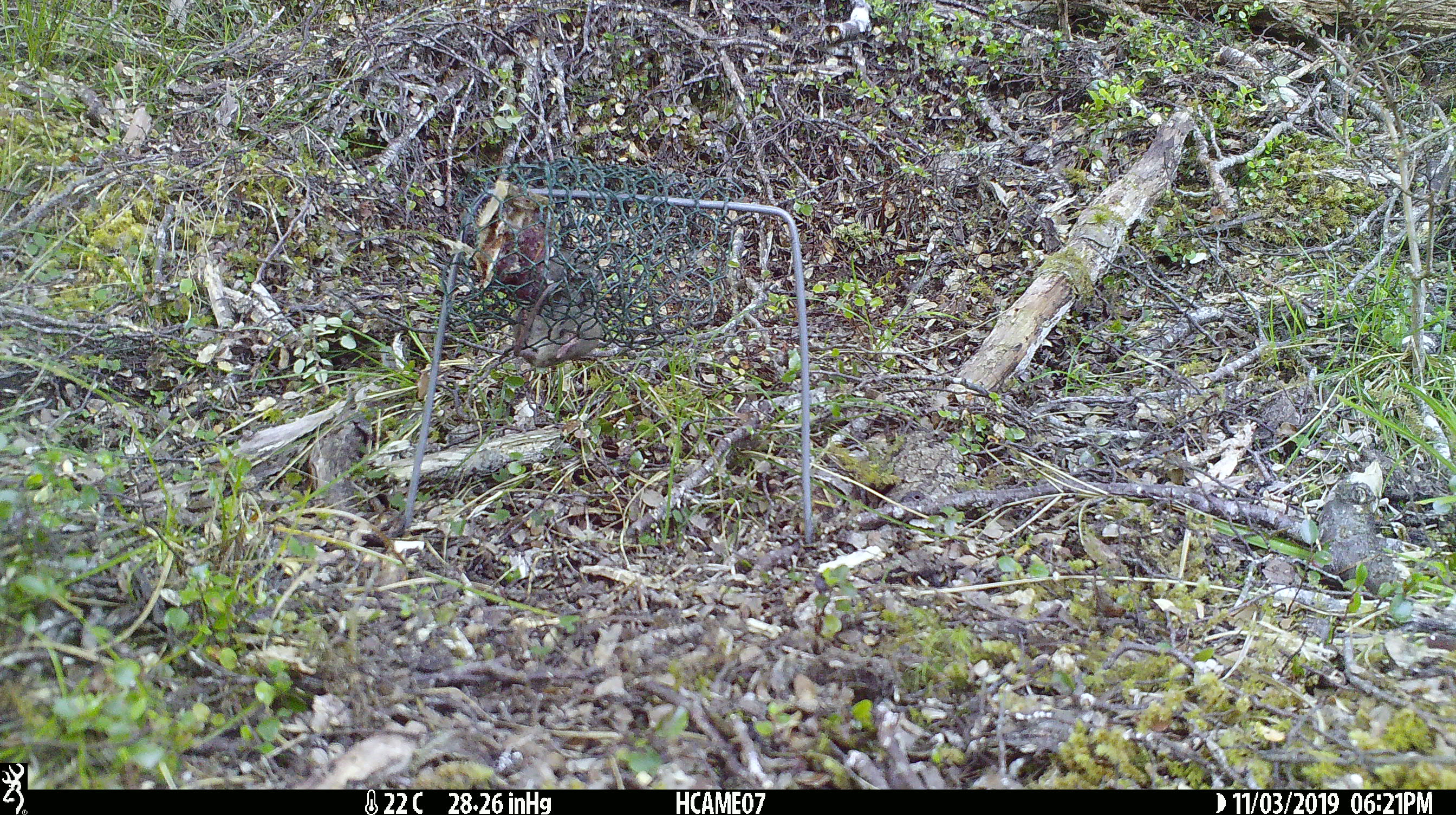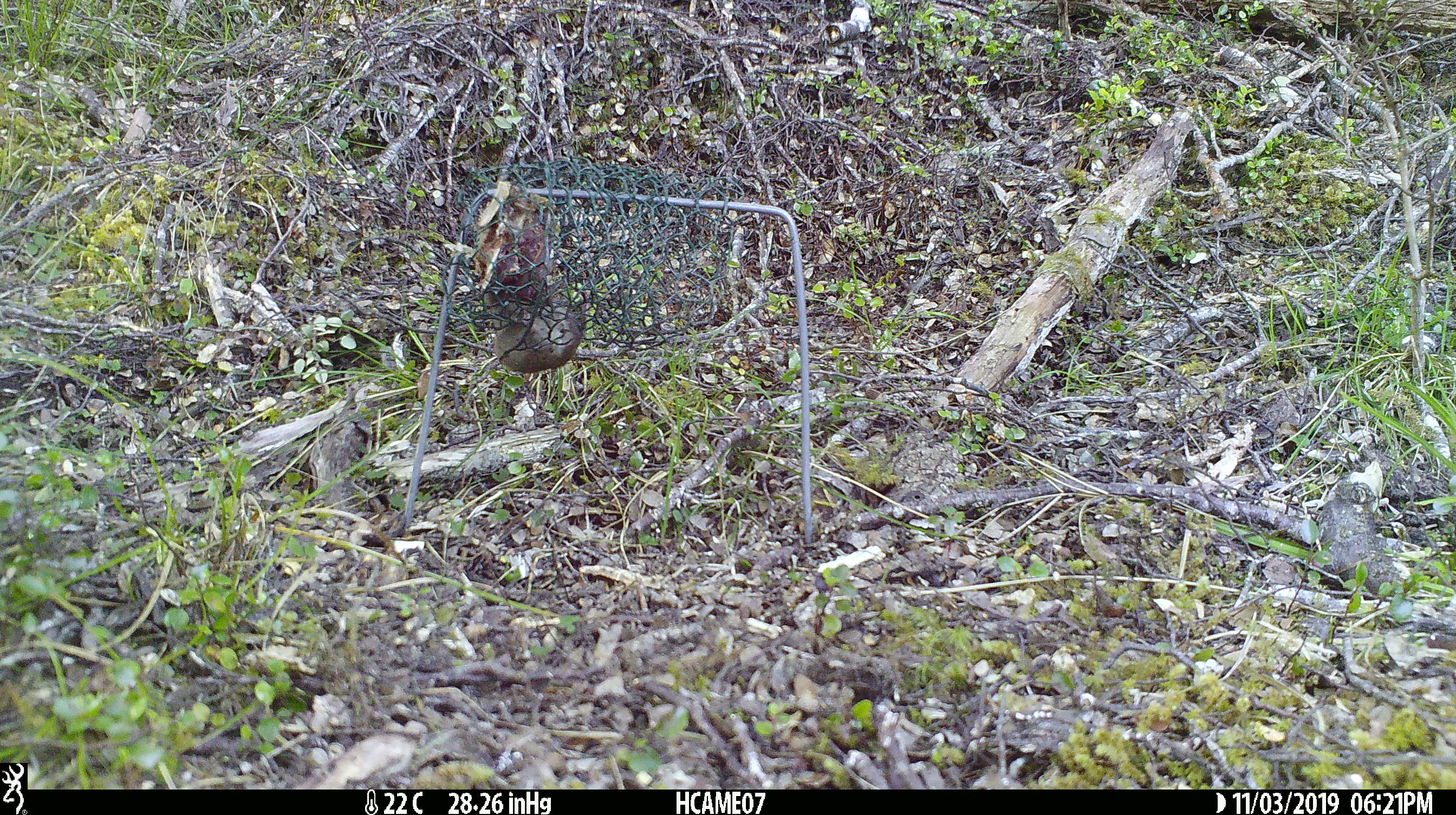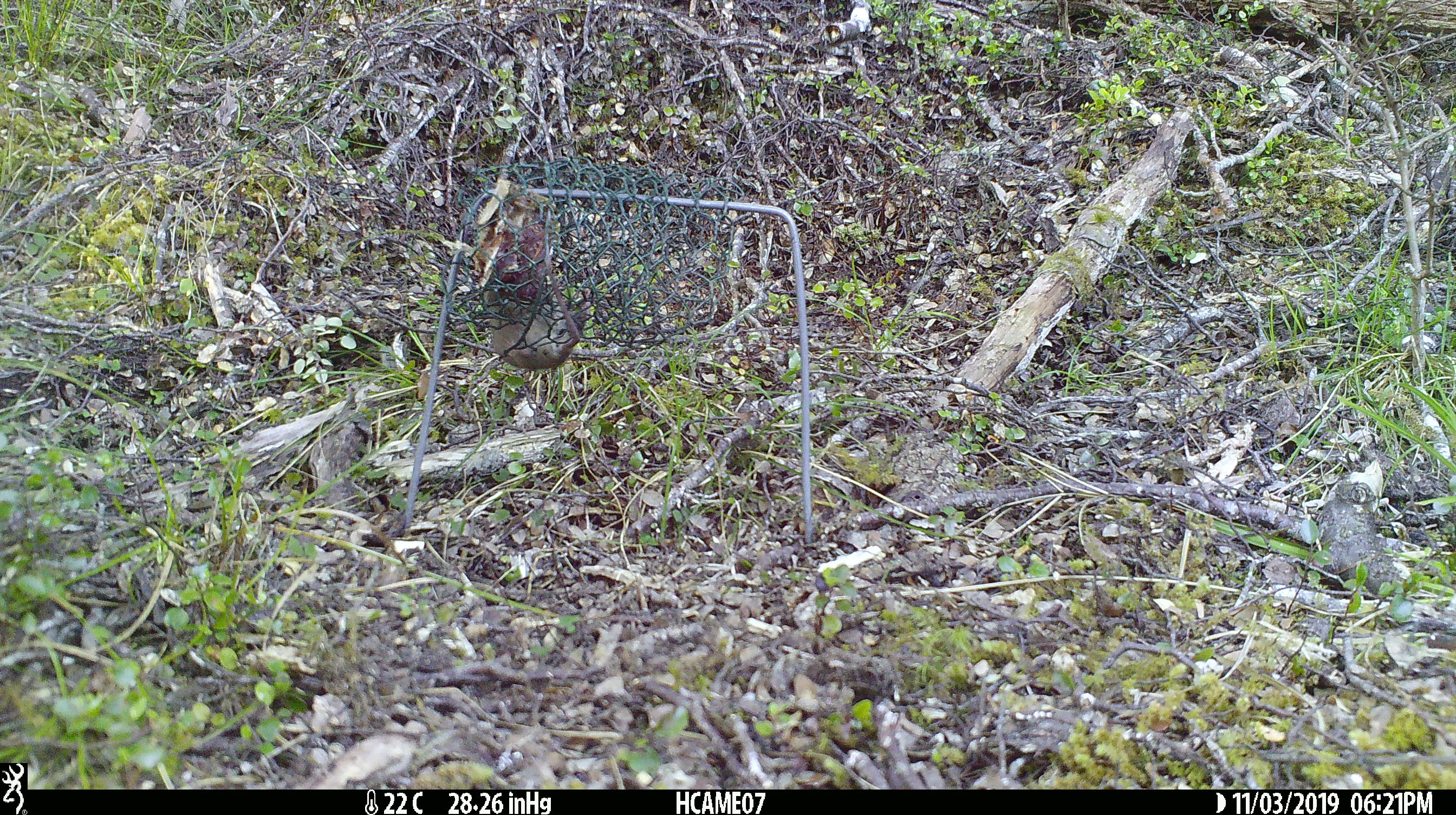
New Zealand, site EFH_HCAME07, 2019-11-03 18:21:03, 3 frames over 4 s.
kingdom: Animalia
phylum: Chordata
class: Mammalia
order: Rodentia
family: Muridae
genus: Mus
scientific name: Mus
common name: mouse